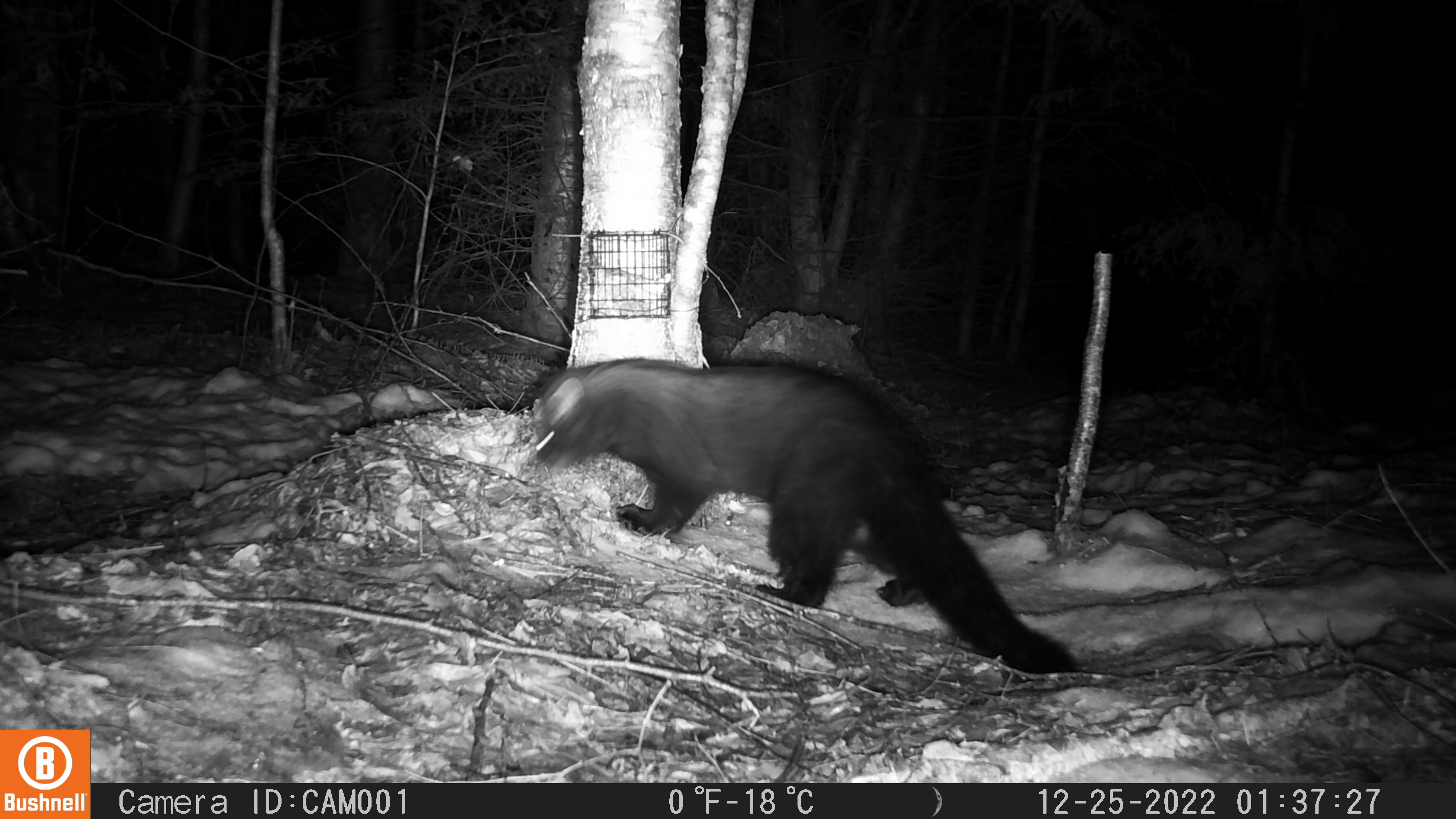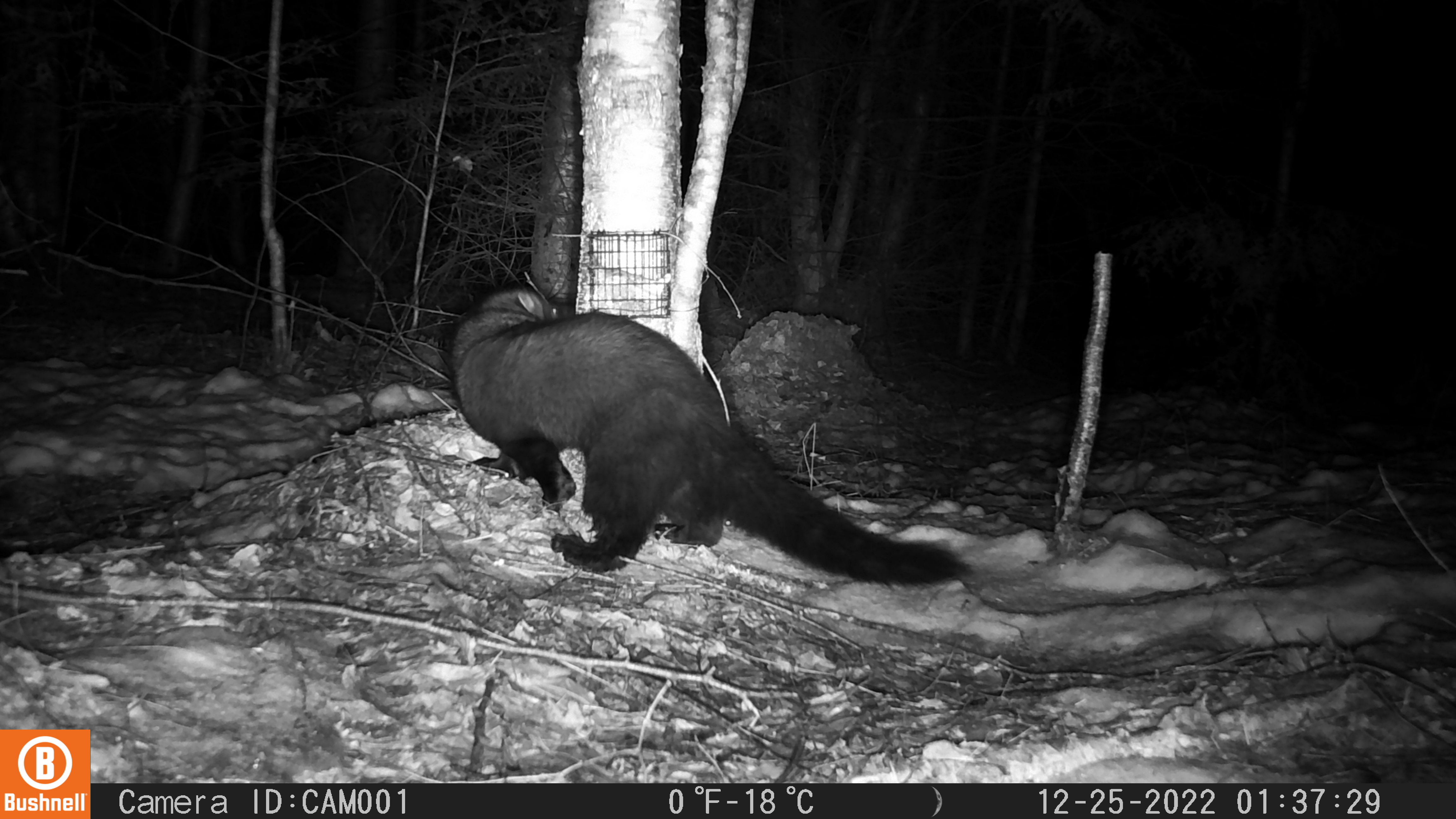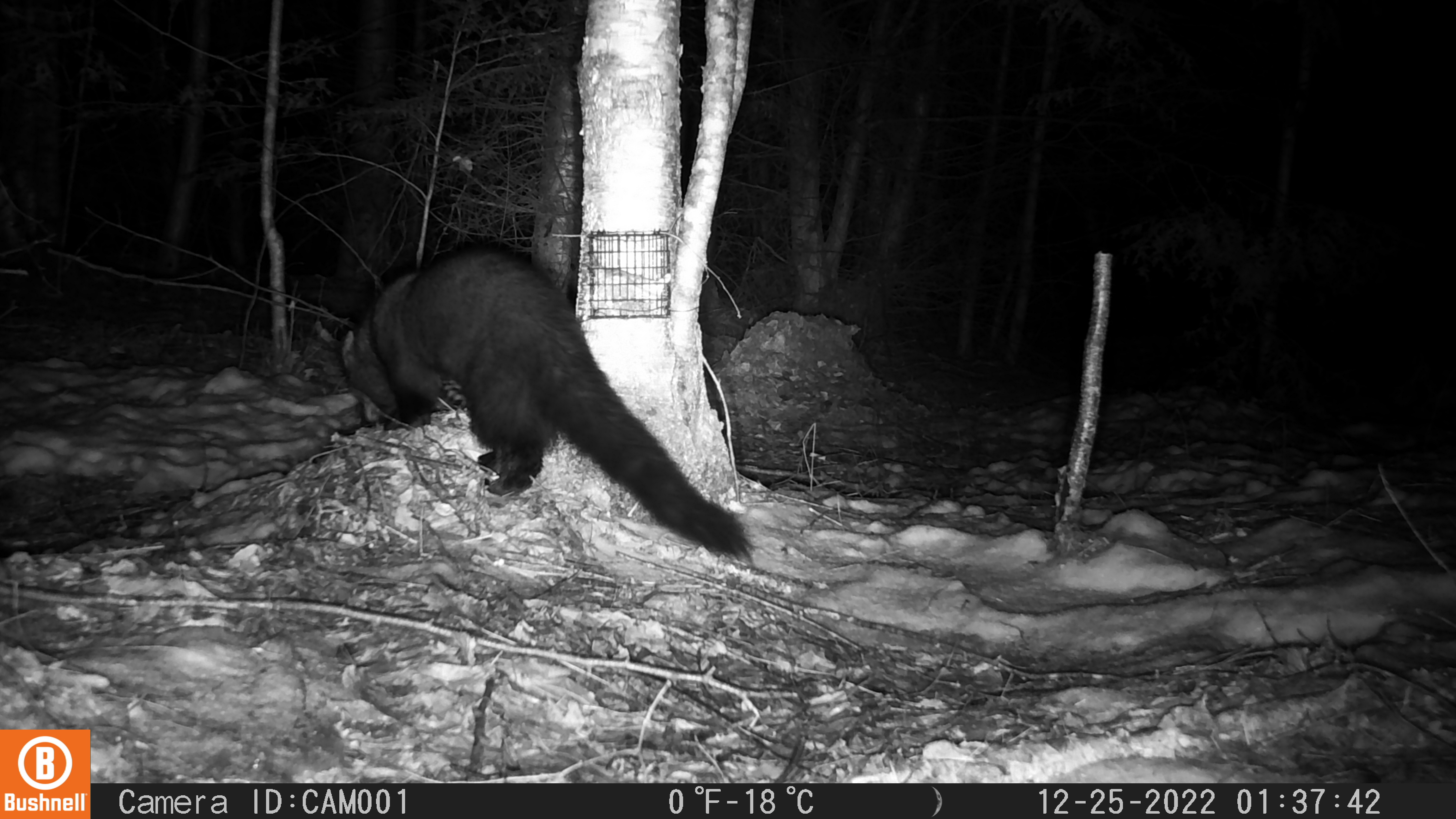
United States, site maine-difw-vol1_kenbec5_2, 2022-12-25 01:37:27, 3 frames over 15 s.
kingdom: Animalia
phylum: Chordata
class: Mammalia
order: Carnivora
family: Mustelidae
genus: Pekania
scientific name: Pekania pennanti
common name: fisher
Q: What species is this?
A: Fisher (Pekania pennanti).